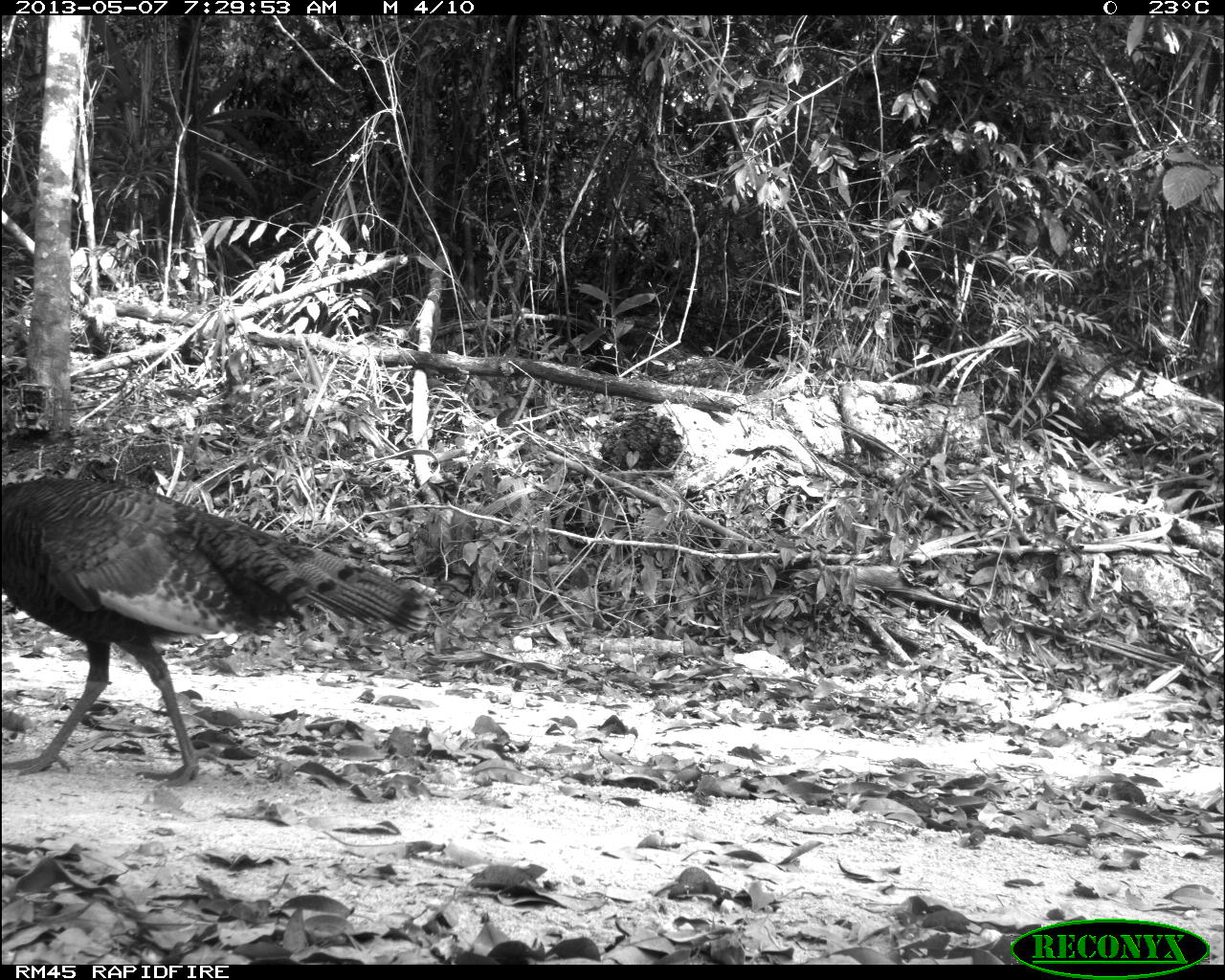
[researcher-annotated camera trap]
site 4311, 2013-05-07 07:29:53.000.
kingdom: Animalia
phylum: Chordata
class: Aves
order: Galliformes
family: Phasianidae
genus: Meleagris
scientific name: Meleagris ocellata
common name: ocellated turkey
Meleagris ocellata (ocellated turkey), count 1, sex female.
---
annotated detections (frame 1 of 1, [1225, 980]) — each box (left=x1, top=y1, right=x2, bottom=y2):
meleagris ocellata: (left=0, top=471, right=430, bottom=788)